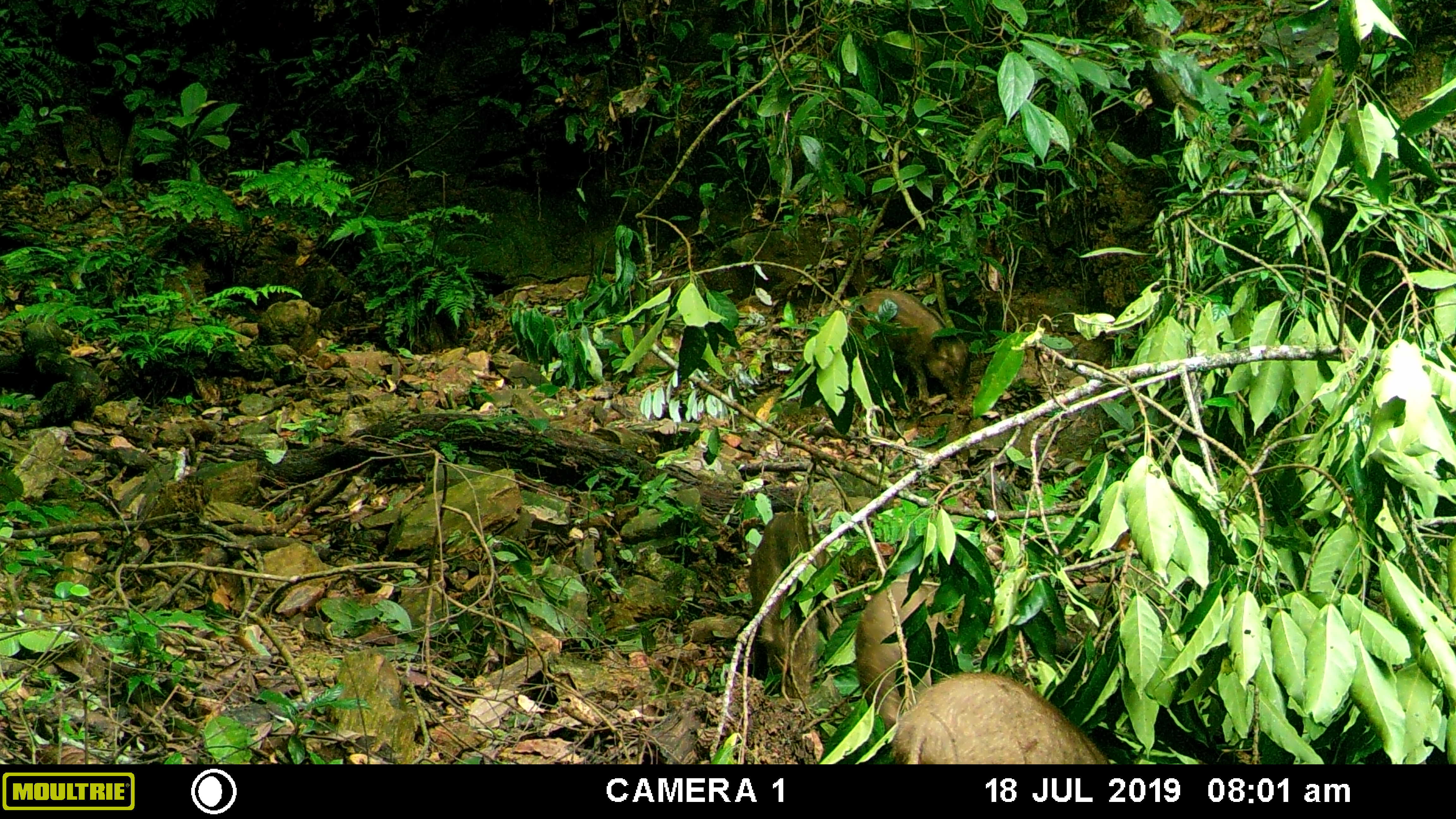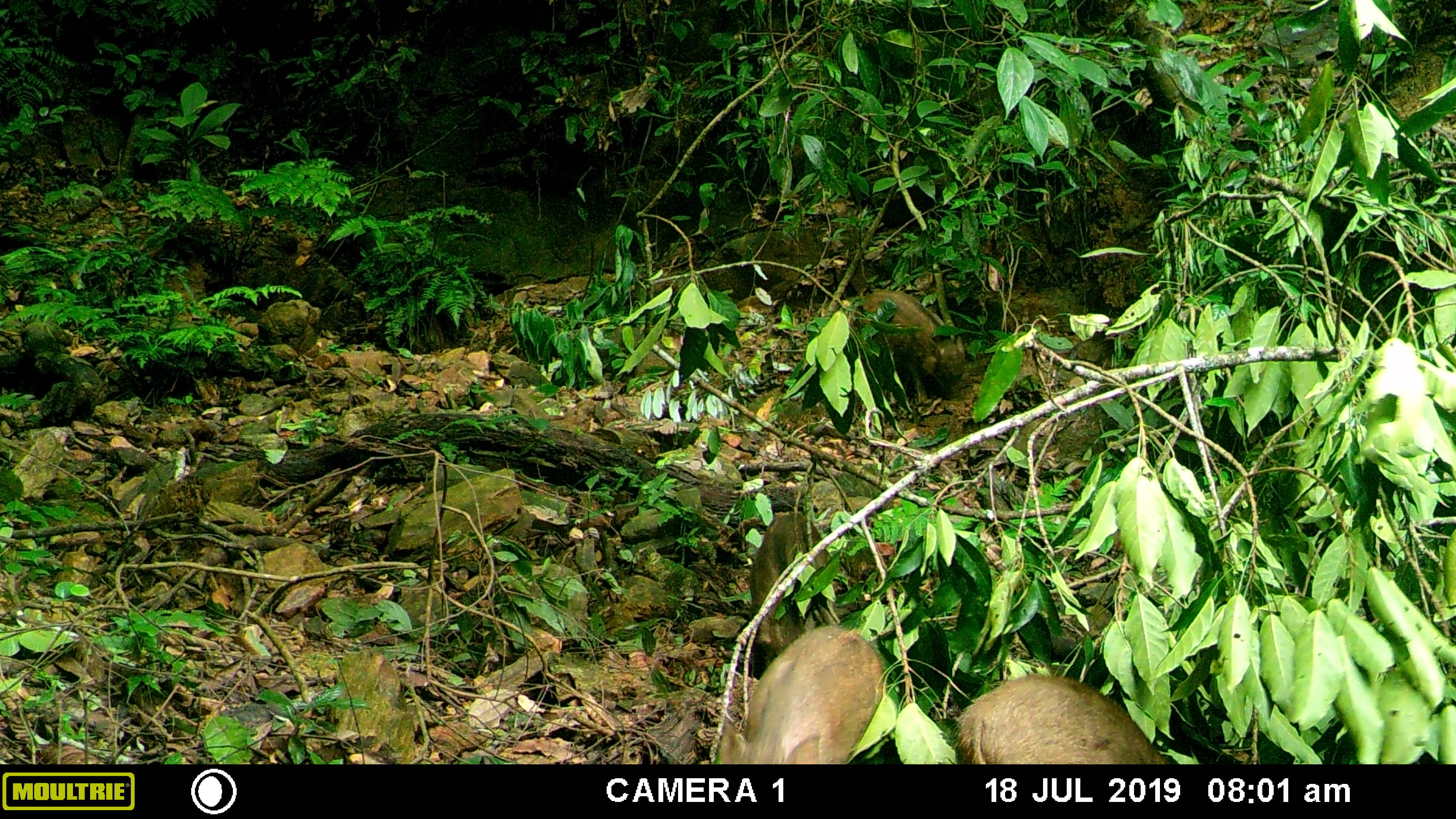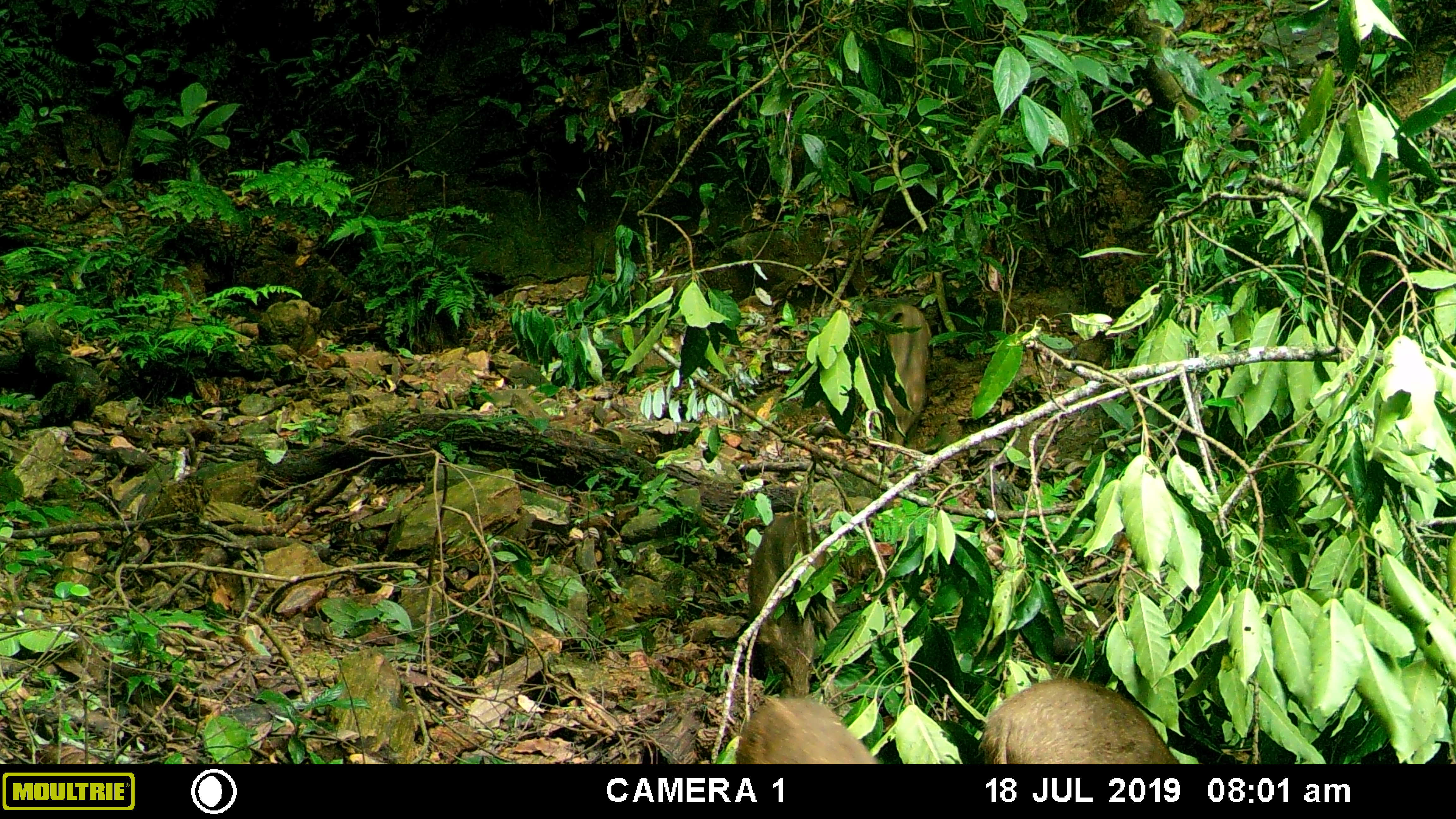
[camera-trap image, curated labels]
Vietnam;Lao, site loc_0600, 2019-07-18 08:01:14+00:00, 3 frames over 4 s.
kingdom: Animalia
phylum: Chordata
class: Mammalia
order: Artiodactyla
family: Suidae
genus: Sus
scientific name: Sus scrofa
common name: eurasian wild pig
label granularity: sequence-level